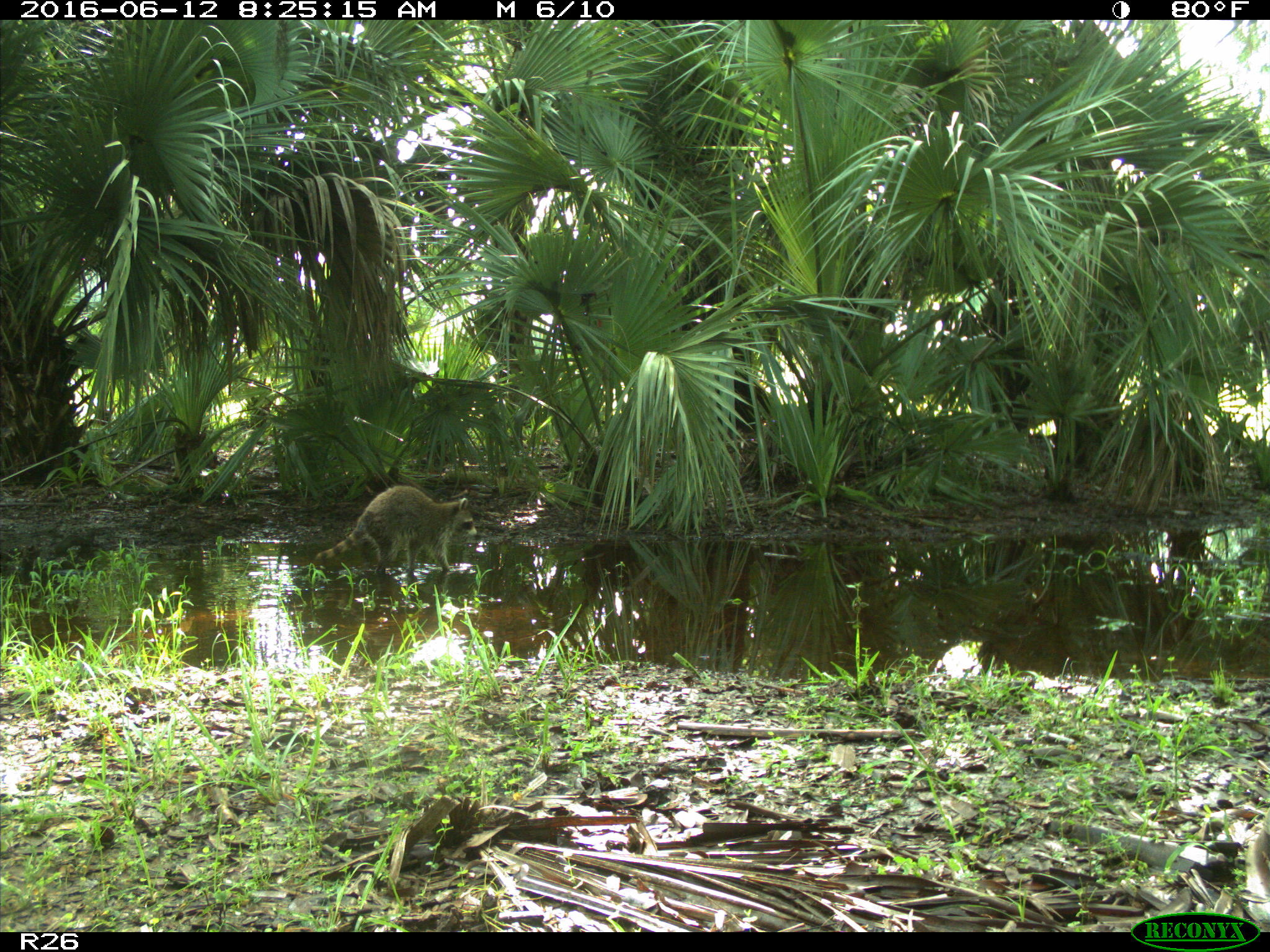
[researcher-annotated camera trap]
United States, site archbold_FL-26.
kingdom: Animalia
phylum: Chordata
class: Mammalia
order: Carnivora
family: Procyonidae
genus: Procyon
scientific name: Procyon lotor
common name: common raccoon